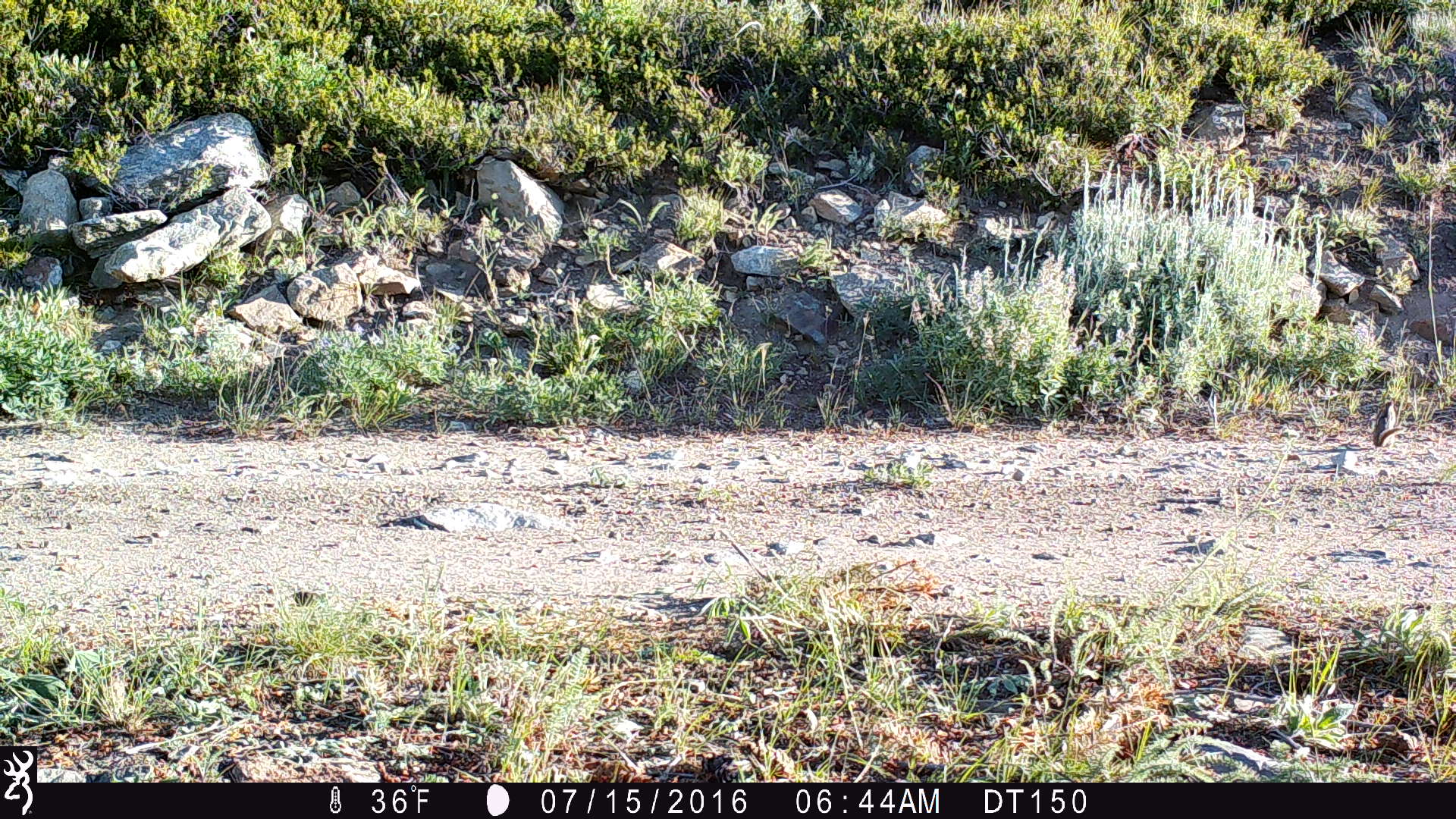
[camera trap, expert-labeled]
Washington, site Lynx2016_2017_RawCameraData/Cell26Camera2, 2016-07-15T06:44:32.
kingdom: Animalia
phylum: Chordata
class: Mammalia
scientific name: Mammalia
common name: small mammal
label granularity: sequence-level